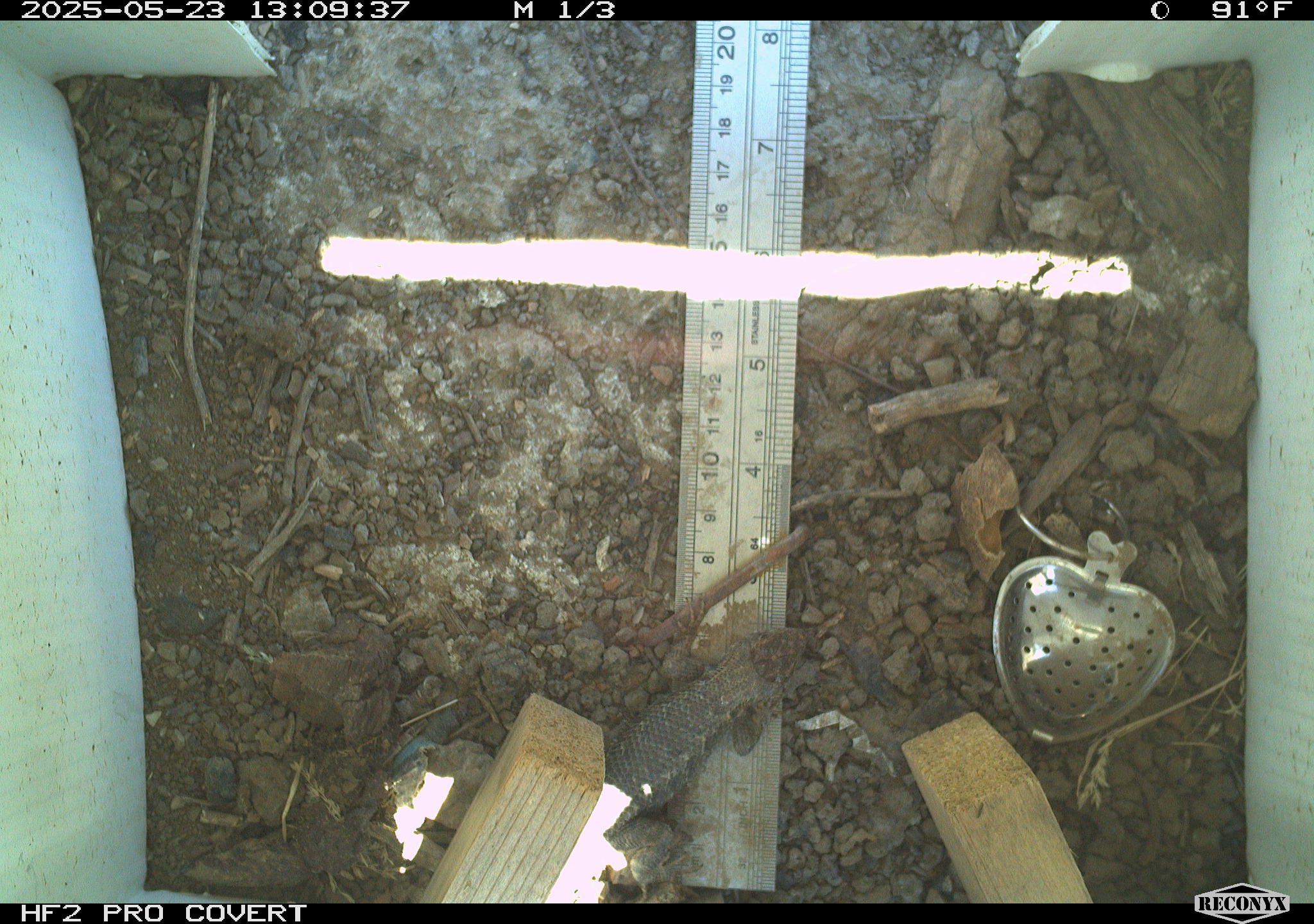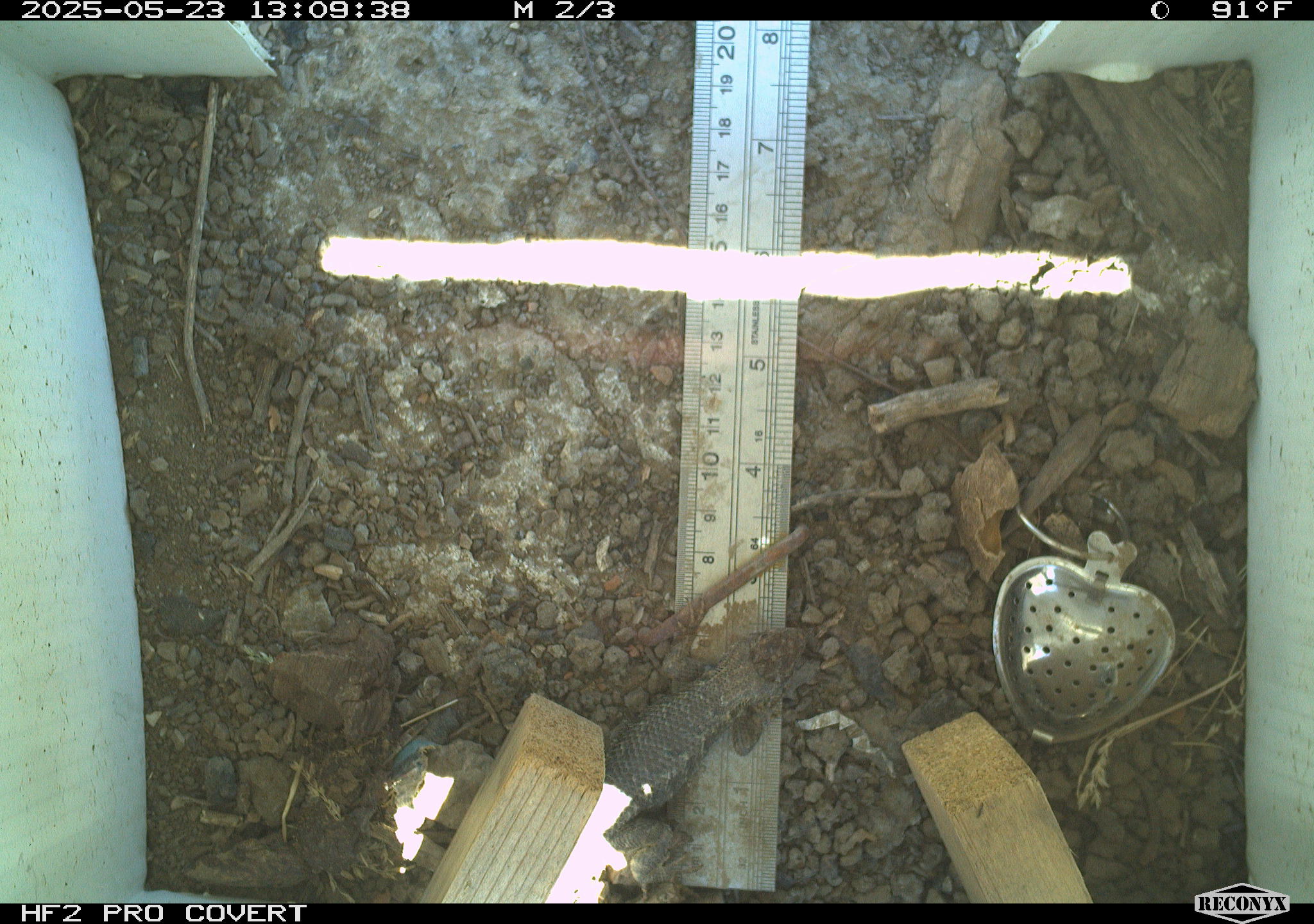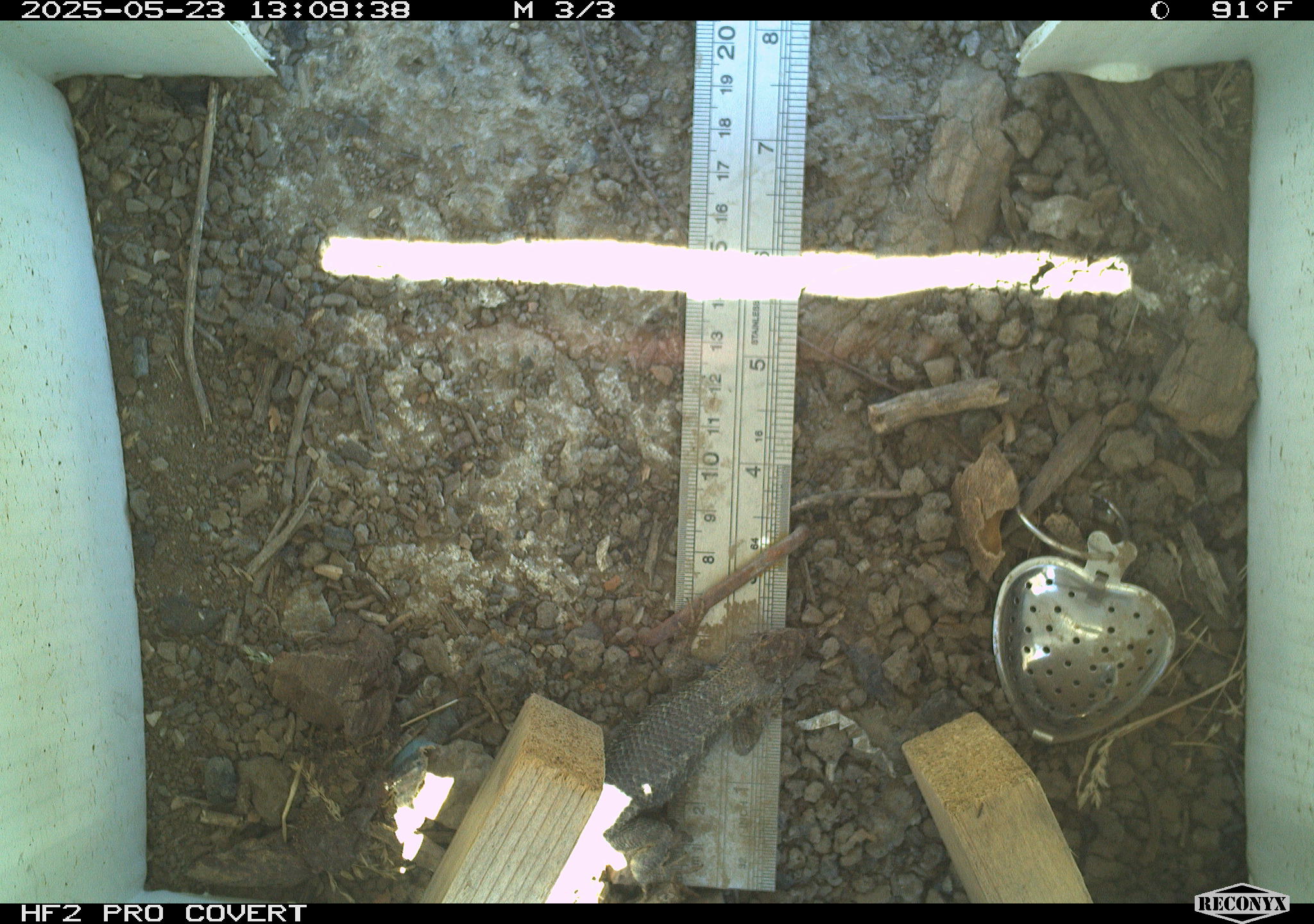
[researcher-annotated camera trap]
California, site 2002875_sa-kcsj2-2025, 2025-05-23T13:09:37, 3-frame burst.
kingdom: Animalia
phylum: Chordata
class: Reptilia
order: Squamata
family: Phrynosomatidae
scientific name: Phrynosomatidae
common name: north american spiny lizards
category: sceloporus/uta species